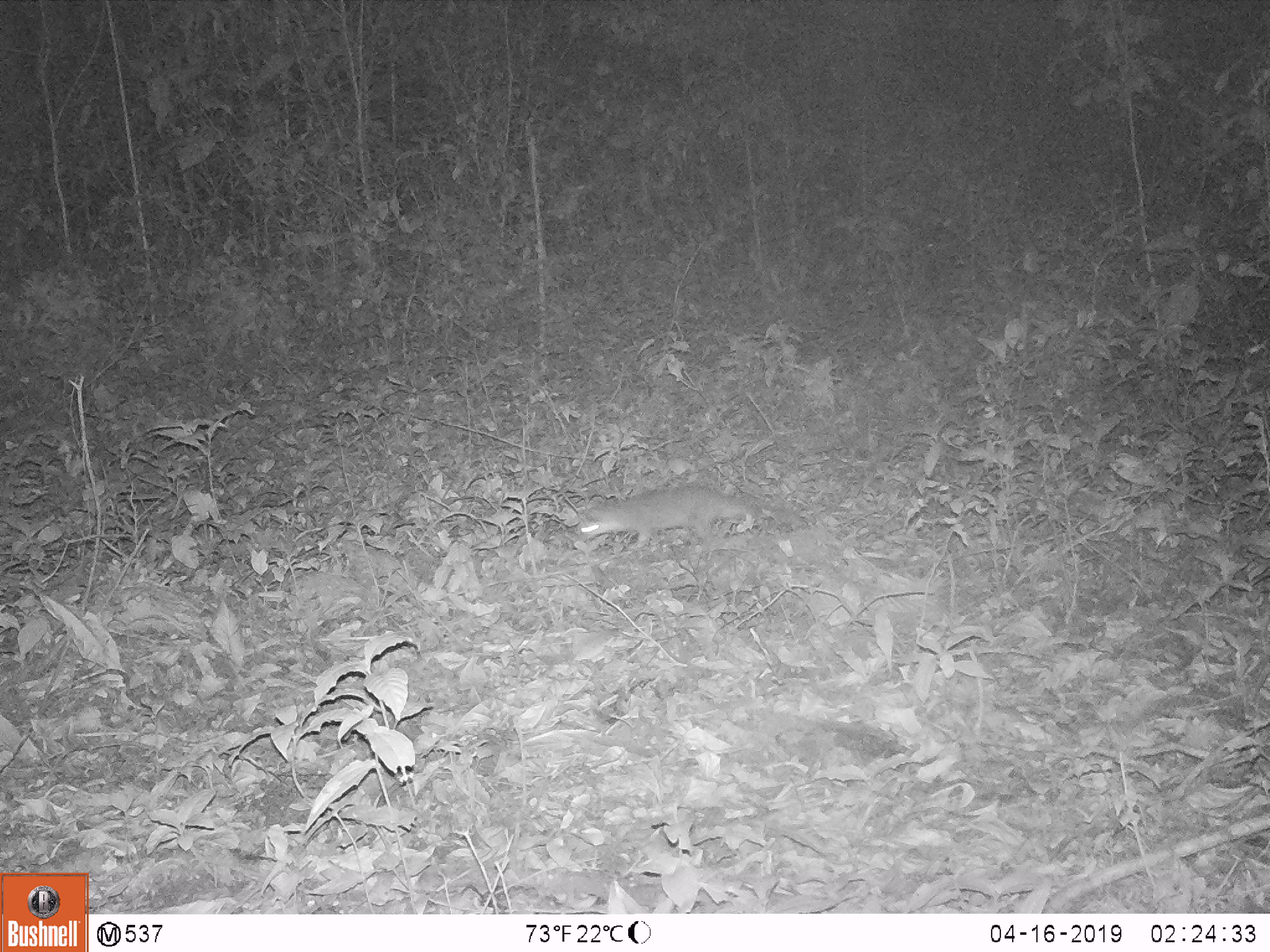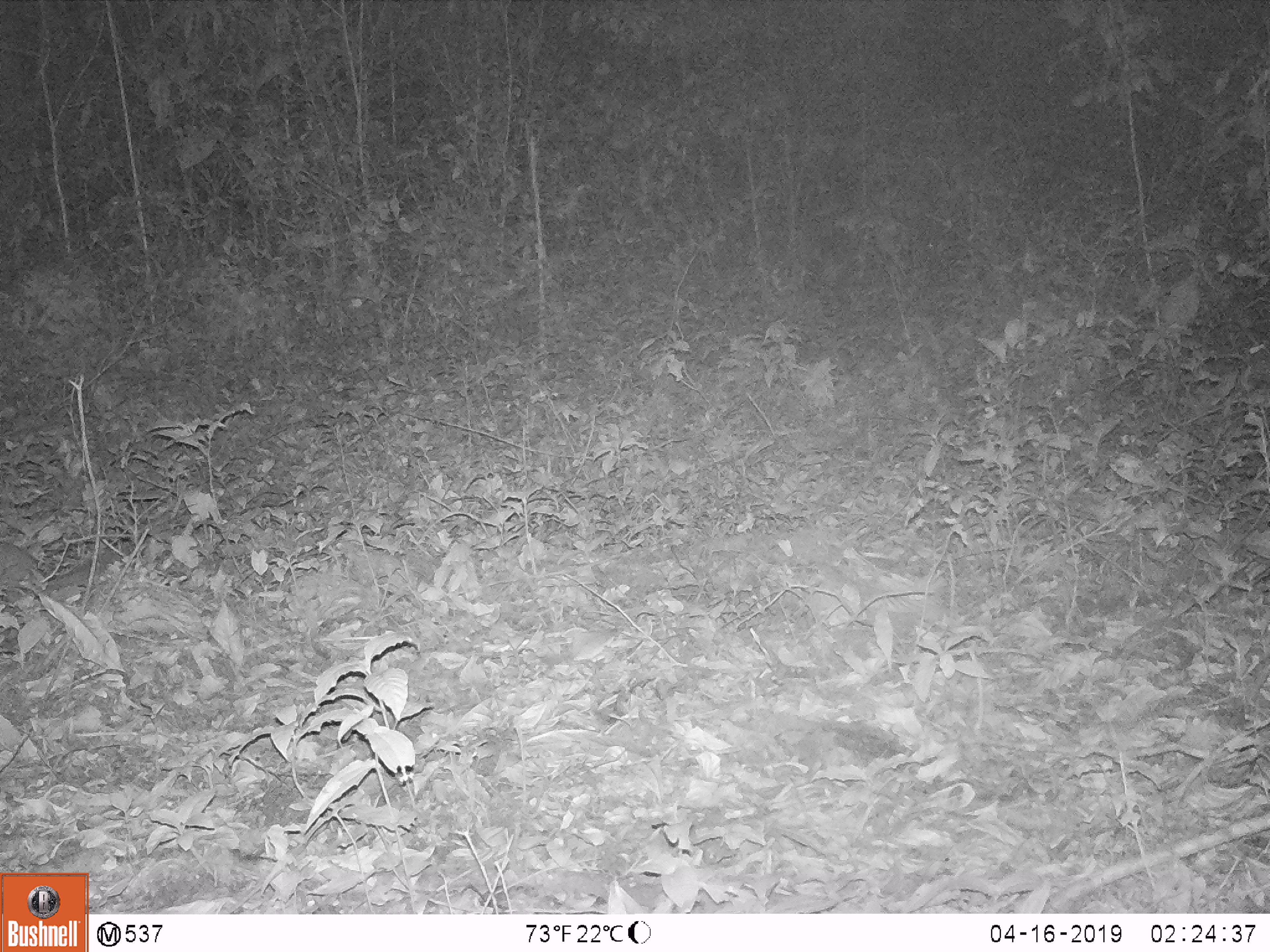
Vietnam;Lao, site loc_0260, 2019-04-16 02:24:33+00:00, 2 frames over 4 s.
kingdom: Animalia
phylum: Chordata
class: Mammalia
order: Carnivora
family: Mustelidae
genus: Melogale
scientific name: Melogale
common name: ferret badger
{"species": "ferret badger (Melogale)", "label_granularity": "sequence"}